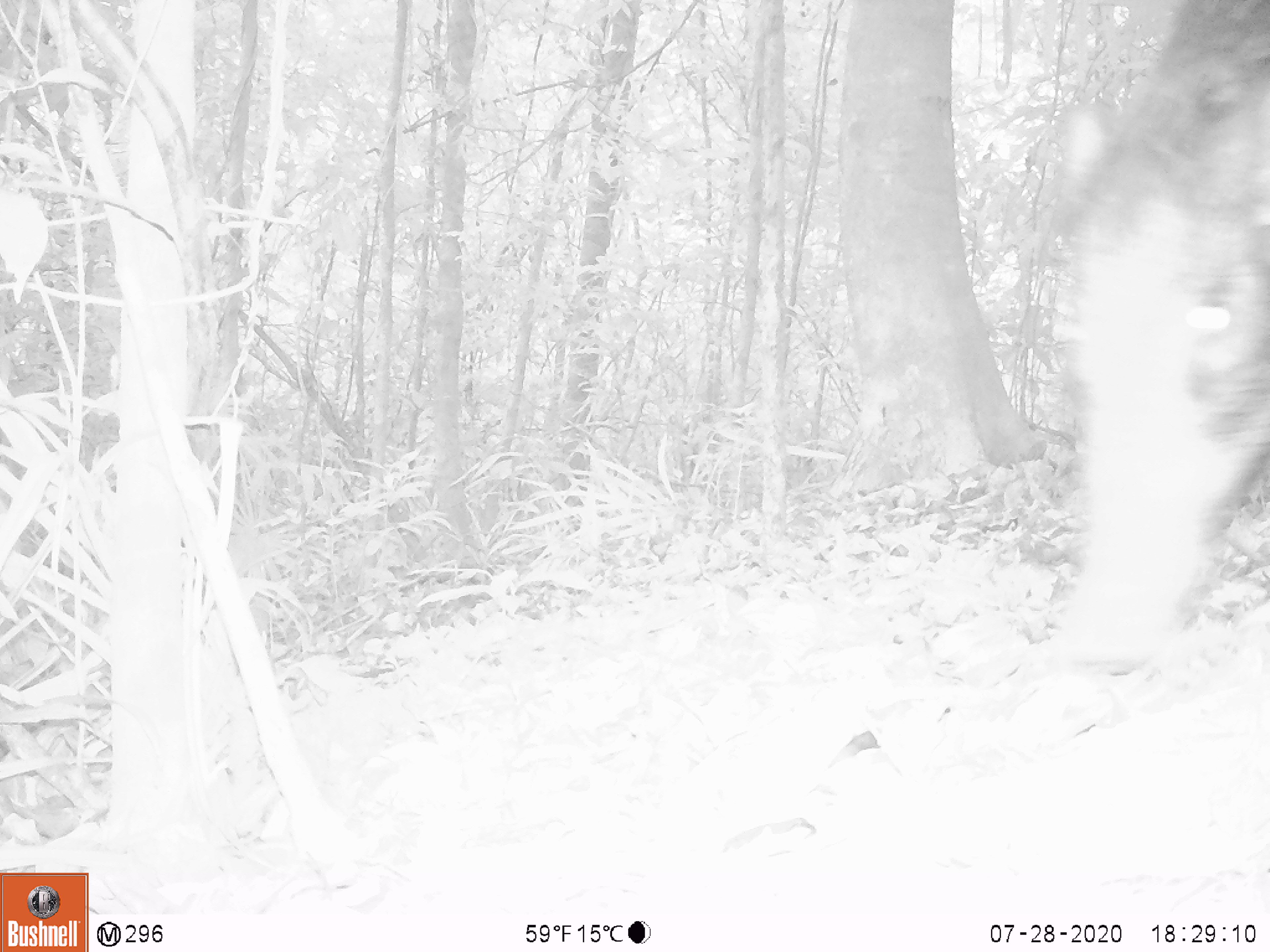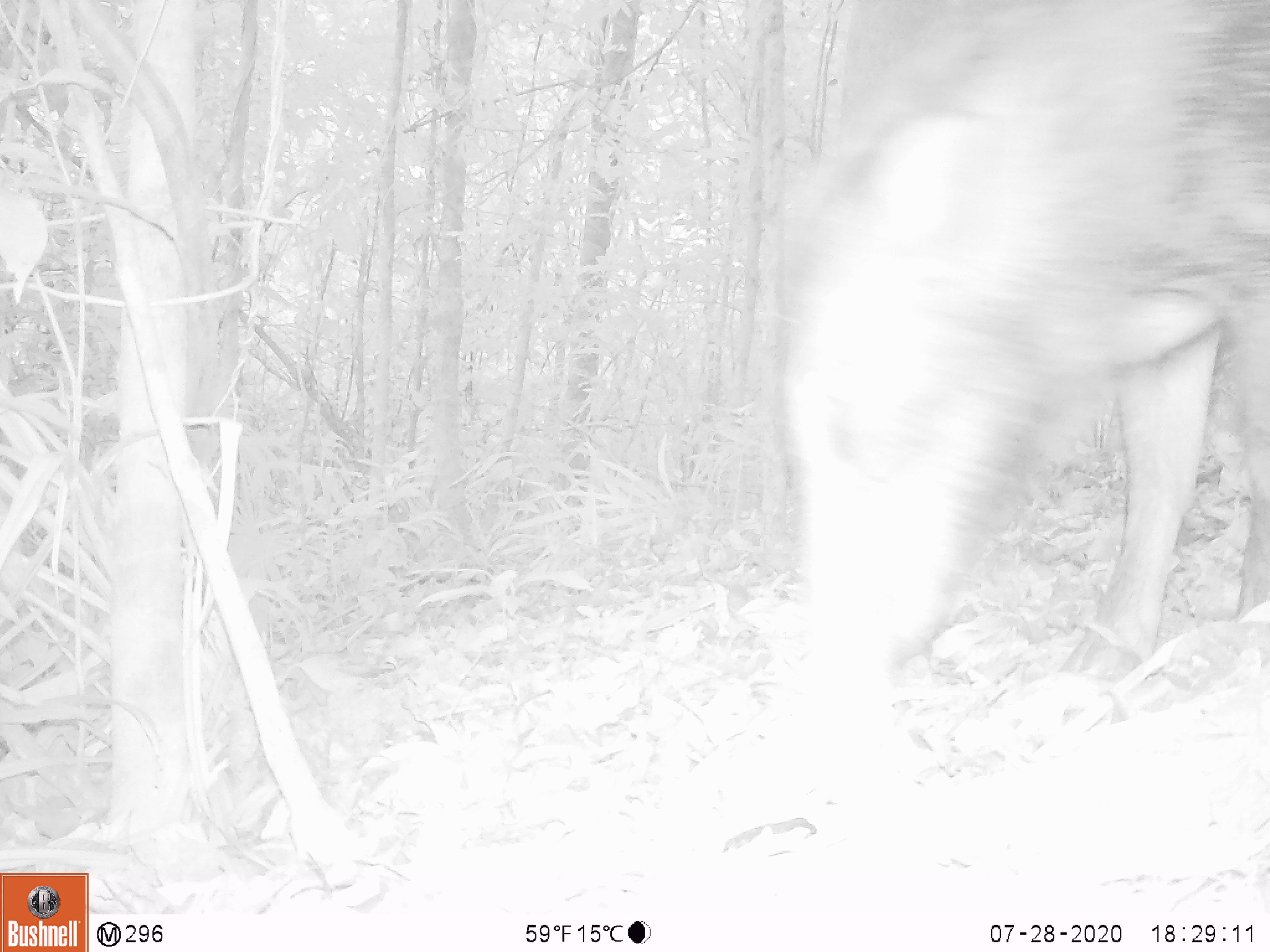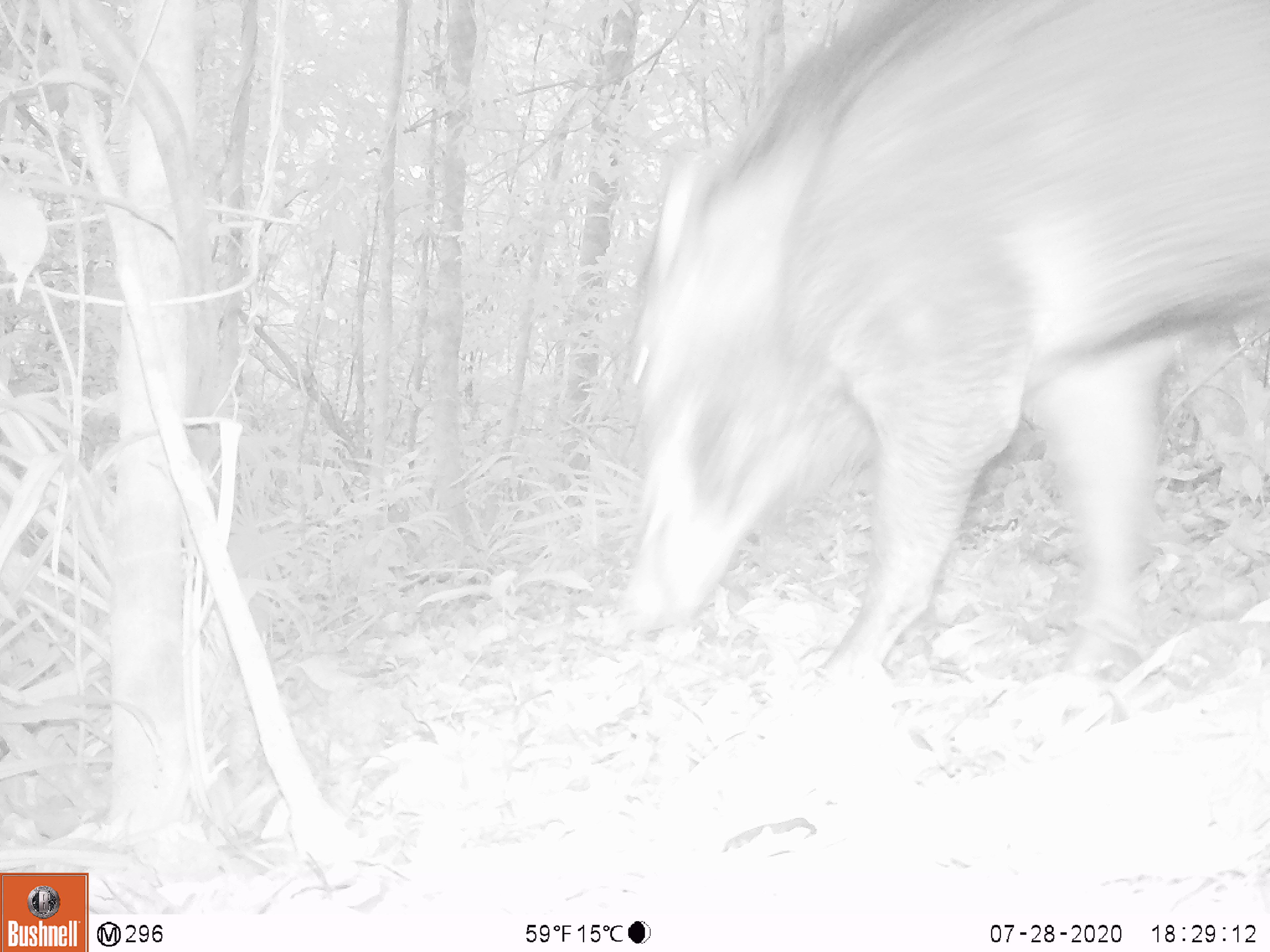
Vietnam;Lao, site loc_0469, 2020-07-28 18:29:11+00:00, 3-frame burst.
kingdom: Animalia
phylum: Chordata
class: Mammalia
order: Artiodactyla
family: Suidae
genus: Sus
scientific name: Sus scrofa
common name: eurasian wild pig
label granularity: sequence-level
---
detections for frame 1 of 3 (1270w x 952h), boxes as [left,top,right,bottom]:
eurasian wild pig: [1051,0,1270,675]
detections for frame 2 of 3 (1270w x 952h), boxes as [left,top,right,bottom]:
eurasian wild pig: [779,0,1268,683]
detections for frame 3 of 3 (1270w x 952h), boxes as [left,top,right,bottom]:
eurasian wild pig: [624,0,1270,684]